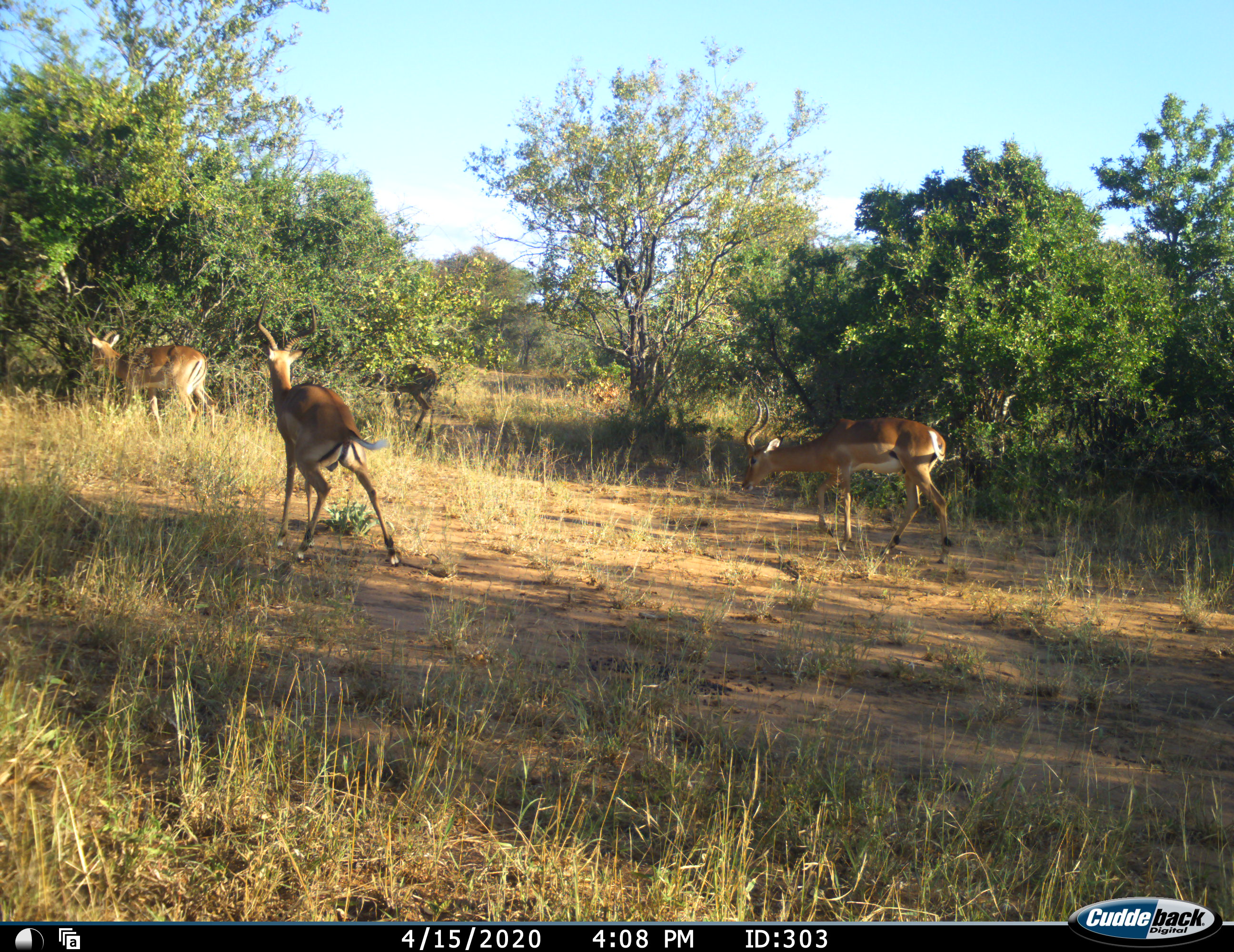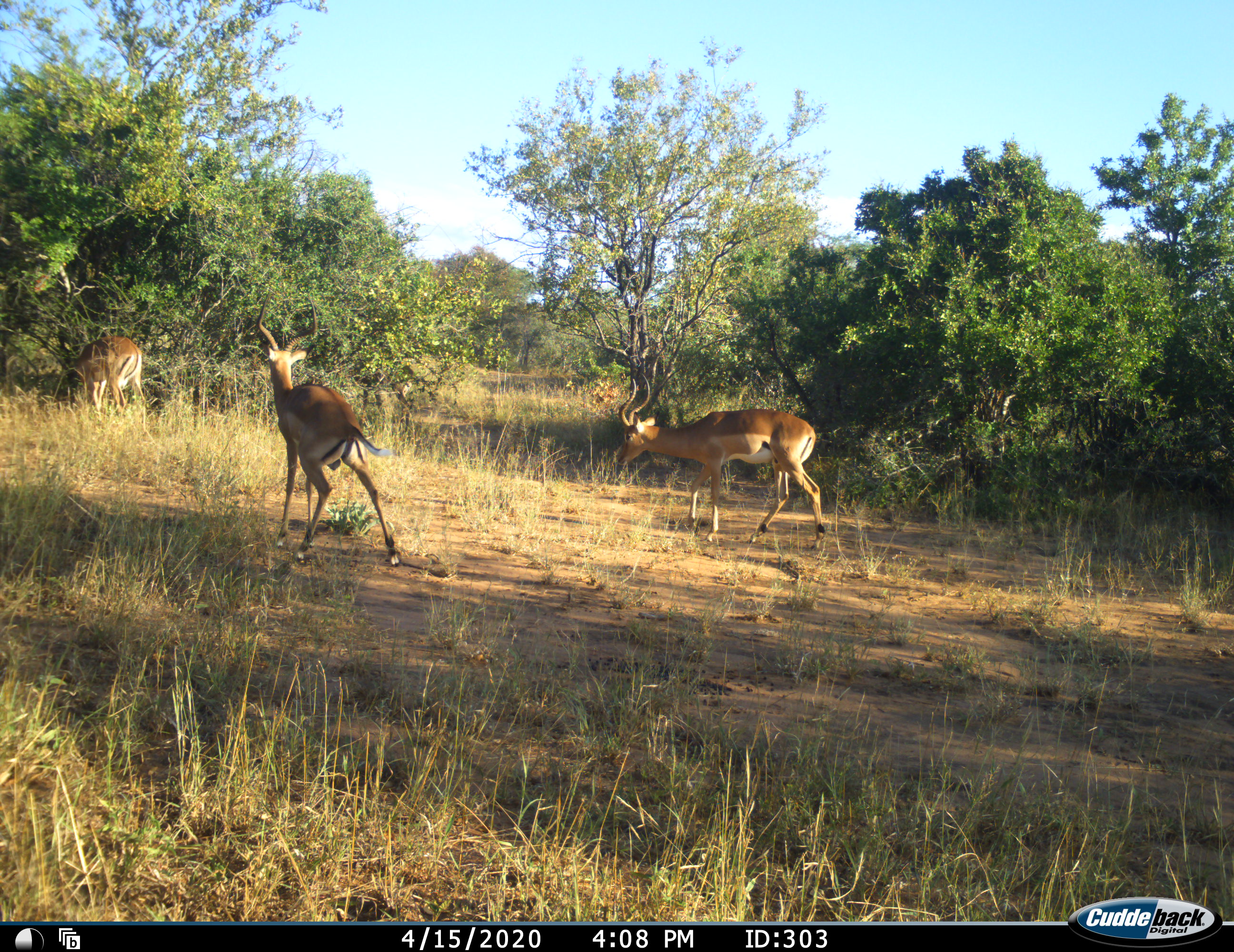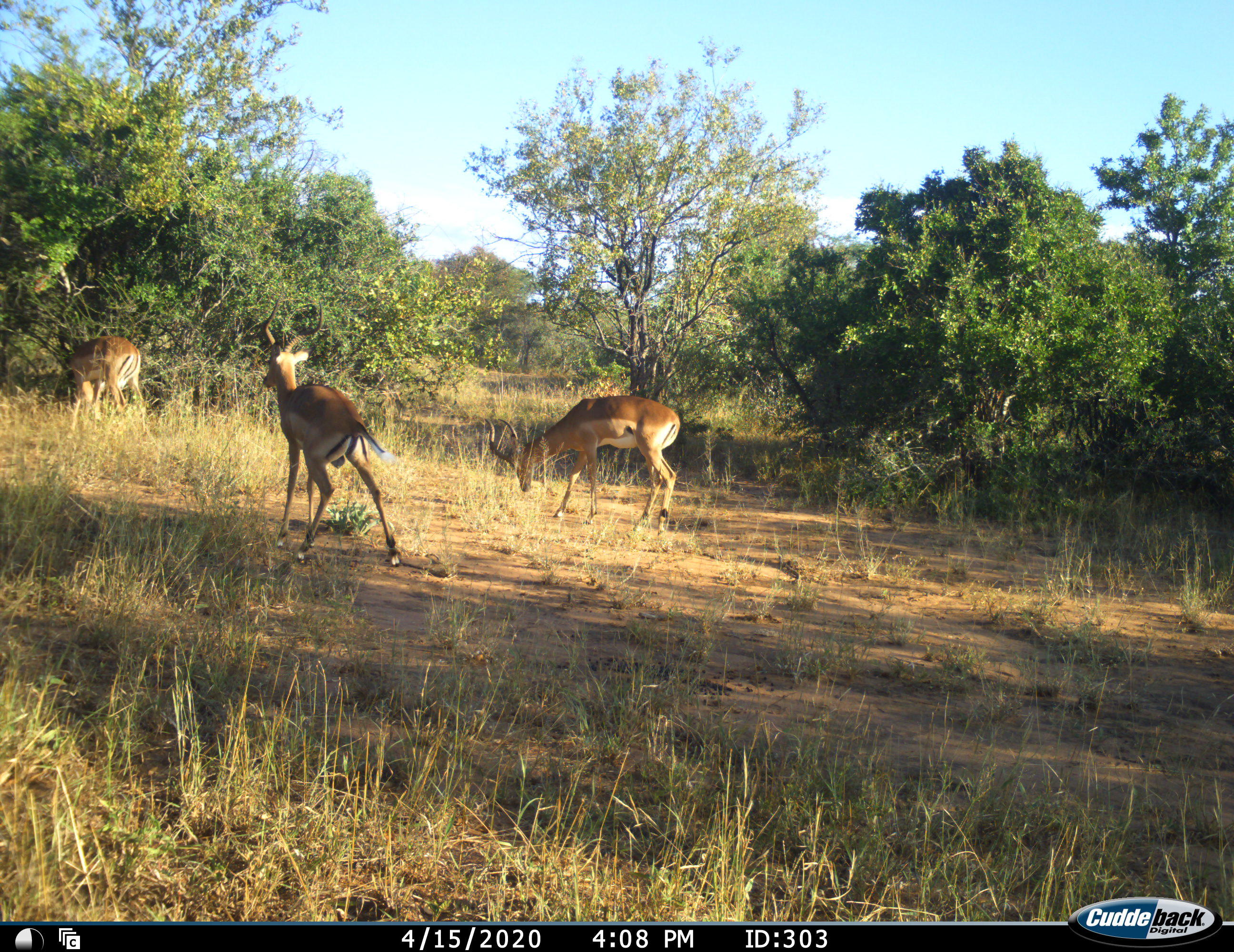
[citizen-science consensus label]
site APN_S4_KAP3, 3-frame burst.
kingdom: Animalia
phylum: Chordata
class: Mammalia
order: Artiodactyla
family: Bovidae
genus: Aepyceros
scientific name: Aepyceros melampus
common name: impala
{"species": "impala (Aepyceros melampus)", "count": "4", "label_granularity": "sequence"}